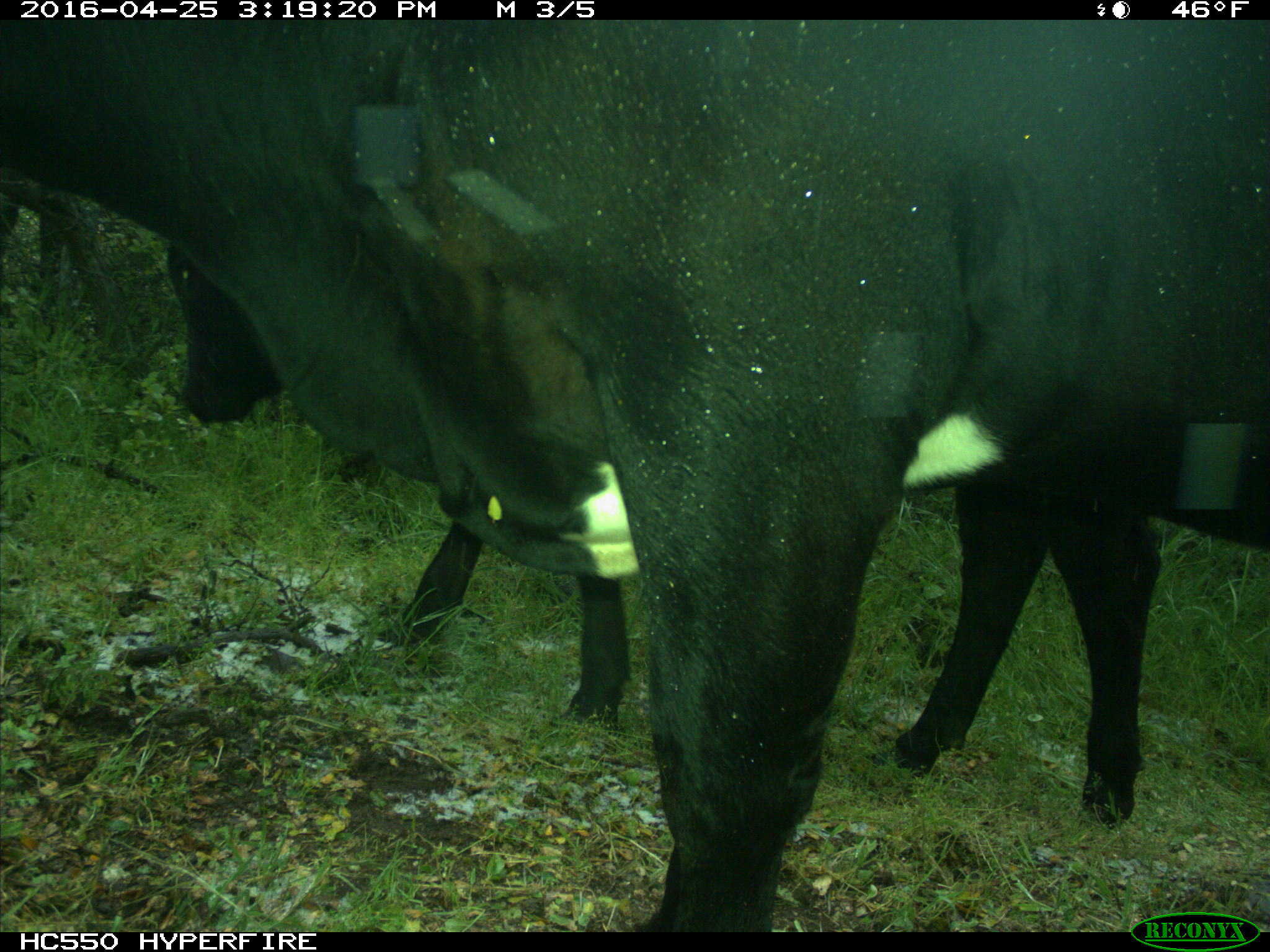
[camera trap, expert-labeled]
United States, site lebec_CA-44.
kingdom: Animalia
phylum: Chordata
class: Mammalia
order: Artiodactyla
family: Bovidae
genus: Bos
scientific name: Bos taurus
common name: domestic cow